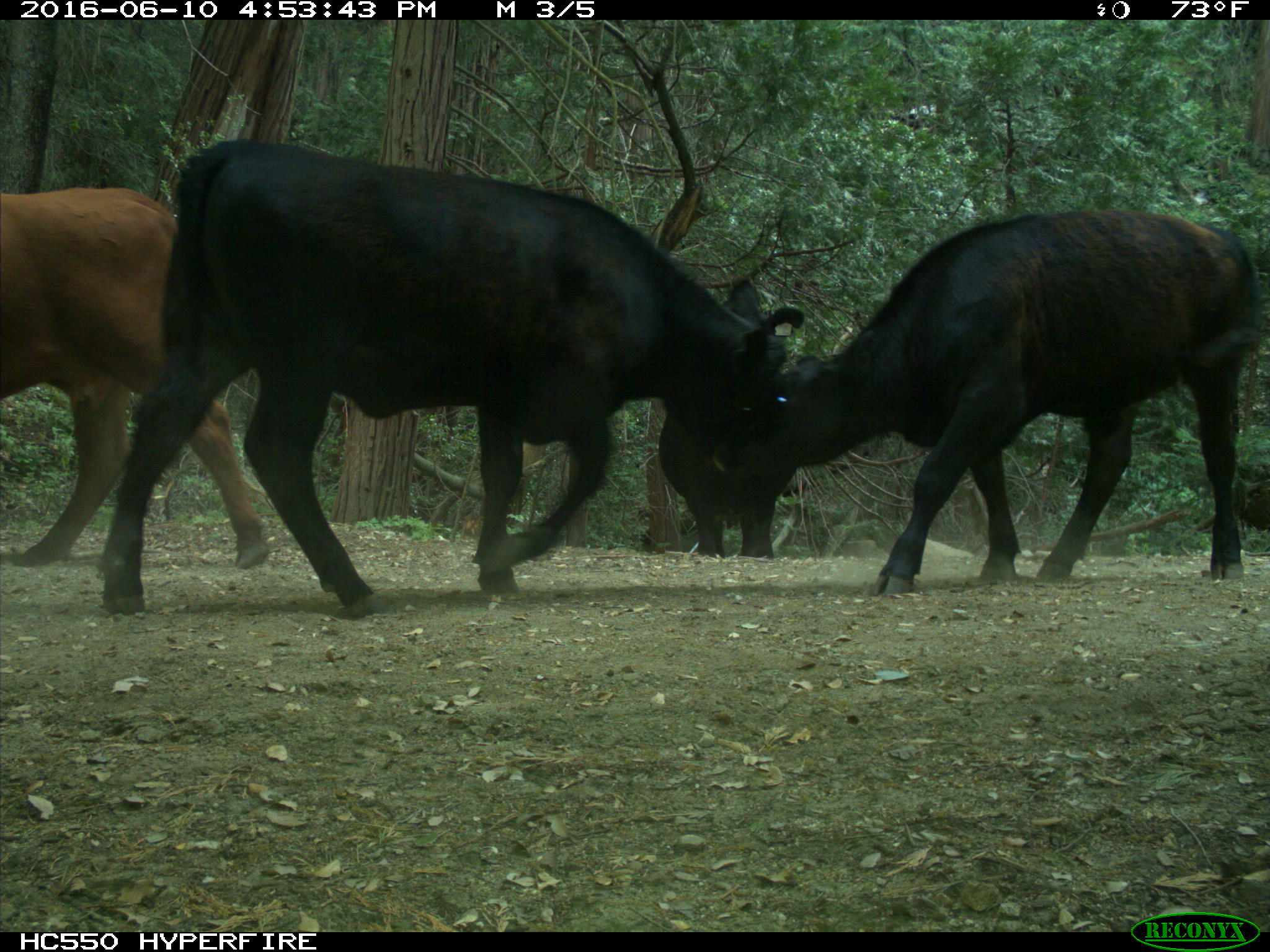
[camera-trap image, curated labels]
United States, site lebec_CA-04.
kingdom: Animalia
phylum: Chordata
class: Mammalia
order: Artiodactyla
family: Bovidae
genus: Bos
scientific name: Bos taurus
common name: domestic cow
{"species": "Bos taurus (domestic cow)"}